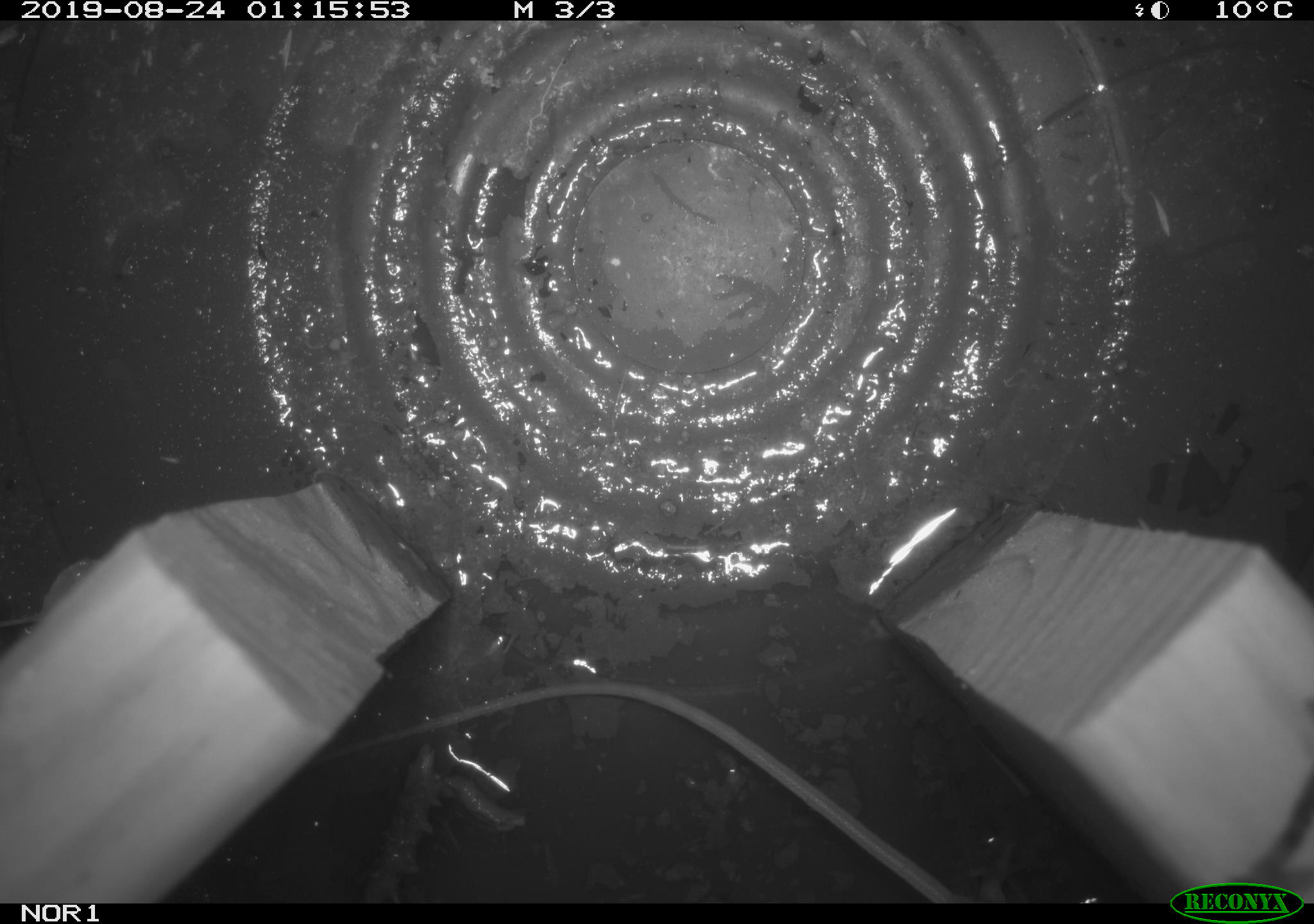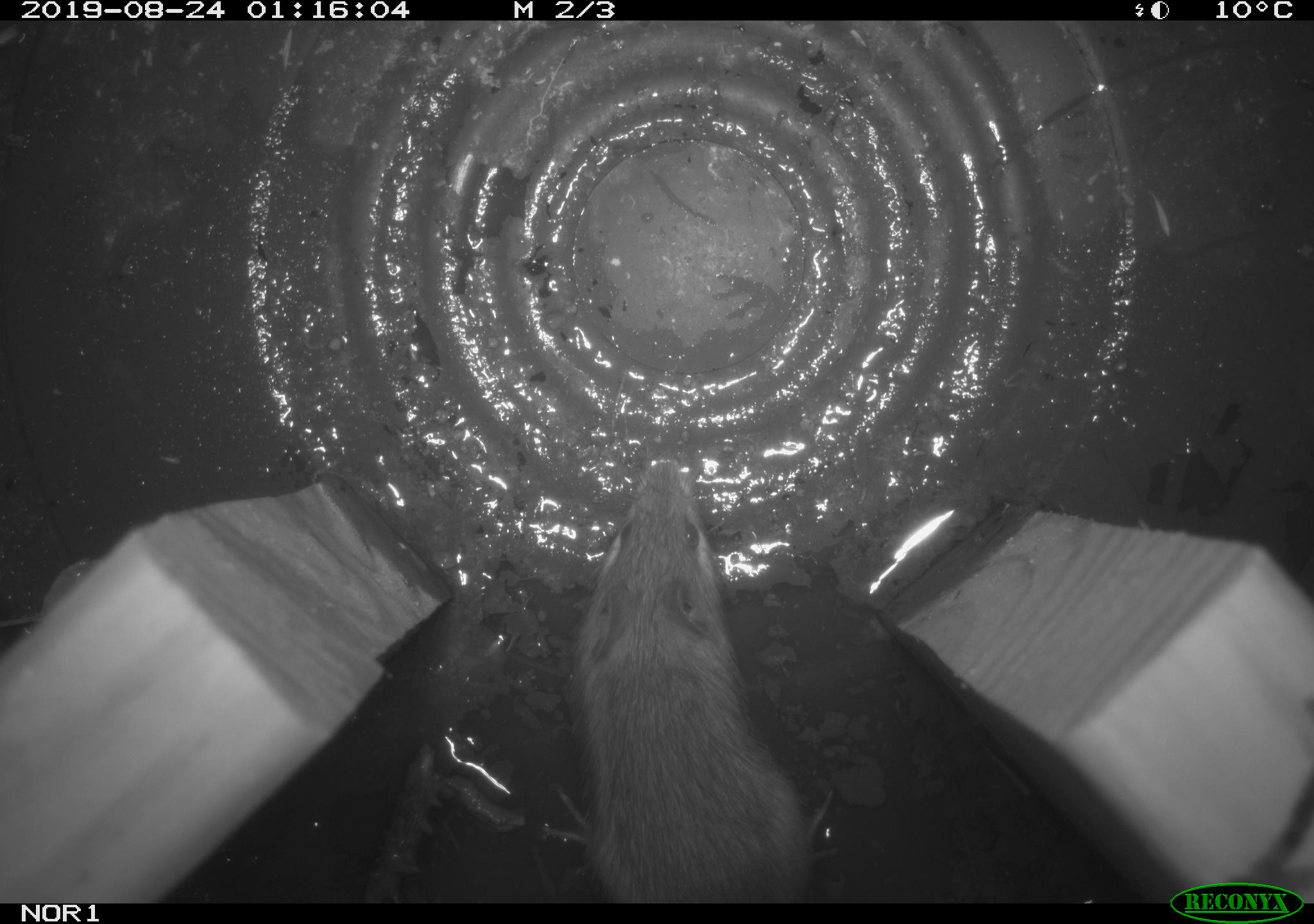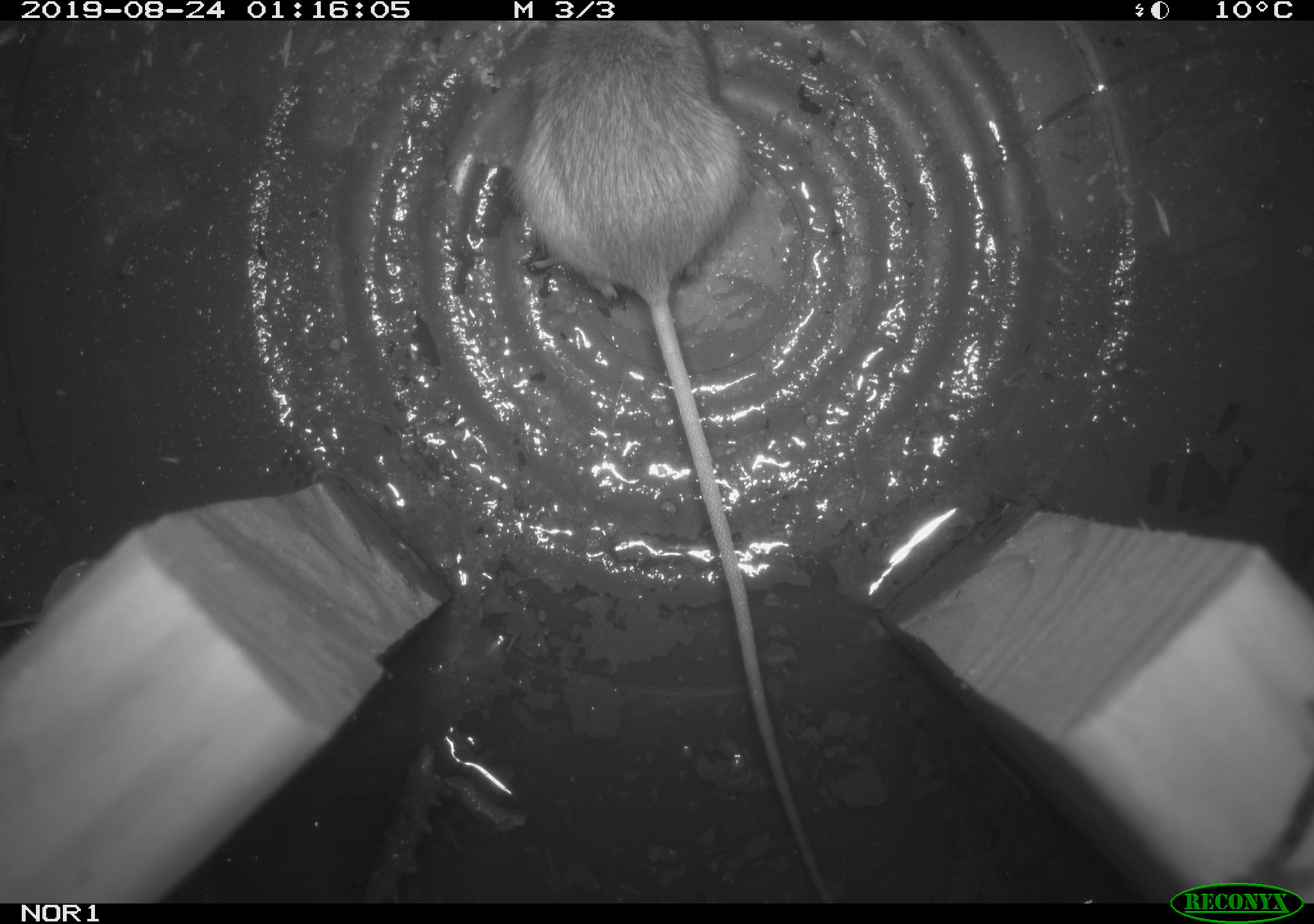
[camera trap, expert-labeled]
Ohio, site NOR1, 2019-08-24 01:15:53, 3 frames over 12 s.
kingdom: Animalia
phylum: Chordata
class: Mammalia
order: Rodentia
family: Zapodidae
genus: Napaeozapus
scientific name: Napaeozapus insignis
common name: woodland jumping mouse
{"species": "woodland jumping mouse (Napaeozapus insignis)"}